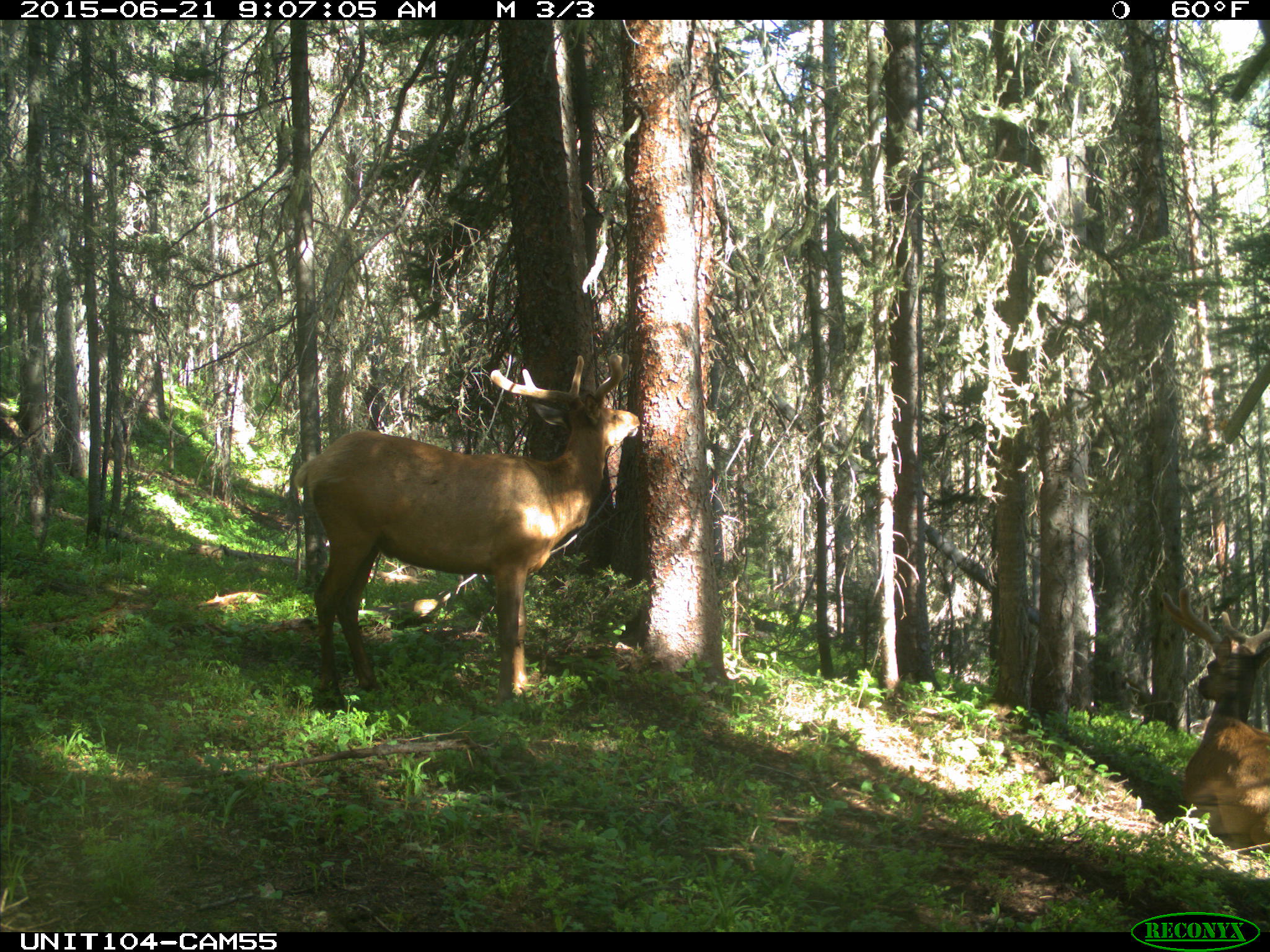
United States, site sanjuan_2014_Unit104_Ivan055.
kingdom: Animalia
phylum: Chordata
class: Mammalia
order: Artiodactyla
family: Cervidae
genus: Cervus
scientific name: Cervus elaphus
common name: red deer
Cervus elaphus (red deer).